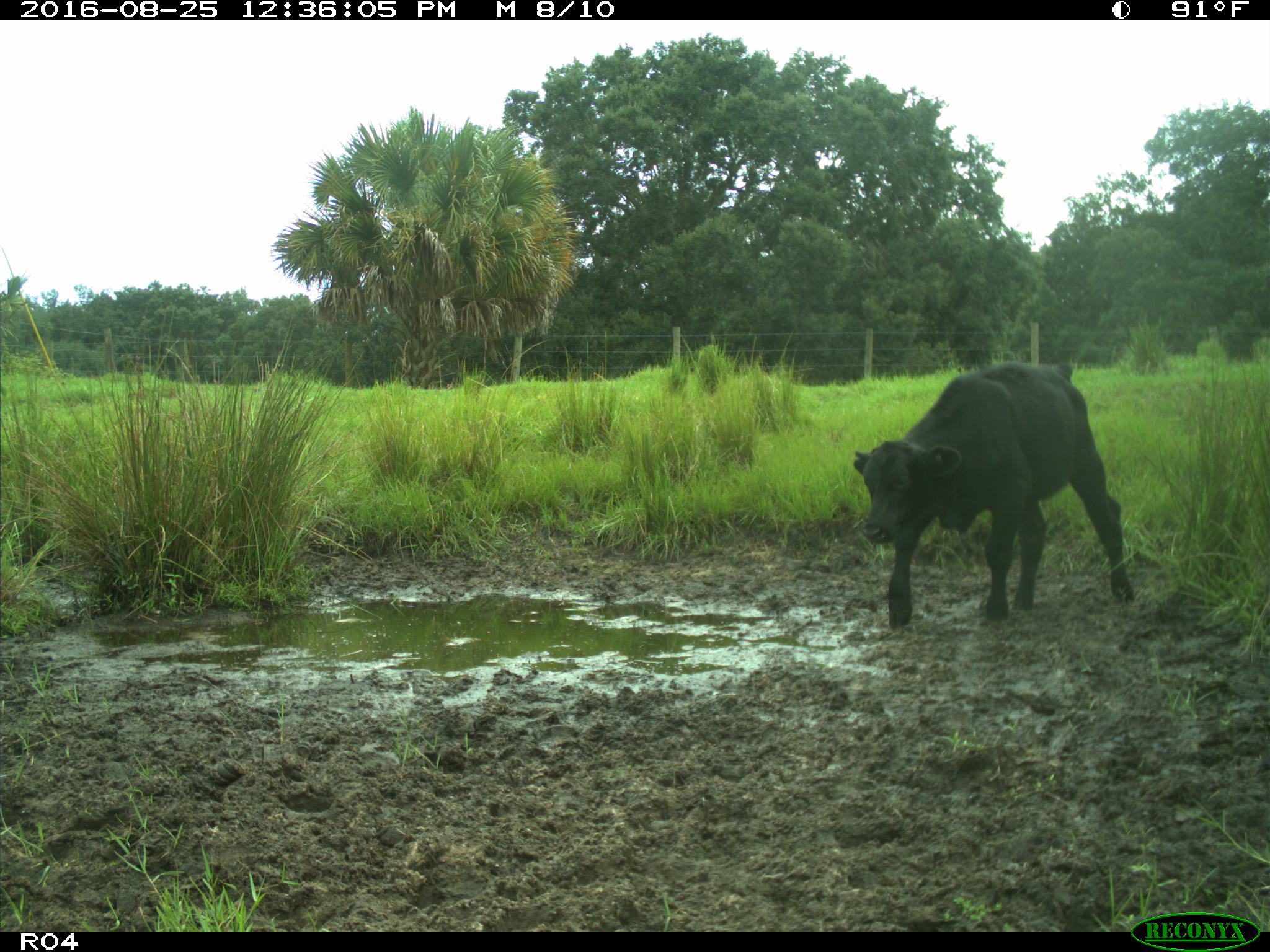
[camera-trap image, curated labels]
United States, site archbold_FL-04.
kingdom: Animalia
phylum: Chordata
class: Mammalia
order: Artiodactyla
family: Bovidae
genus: Bos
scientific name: Bos taurus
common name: domestic cow